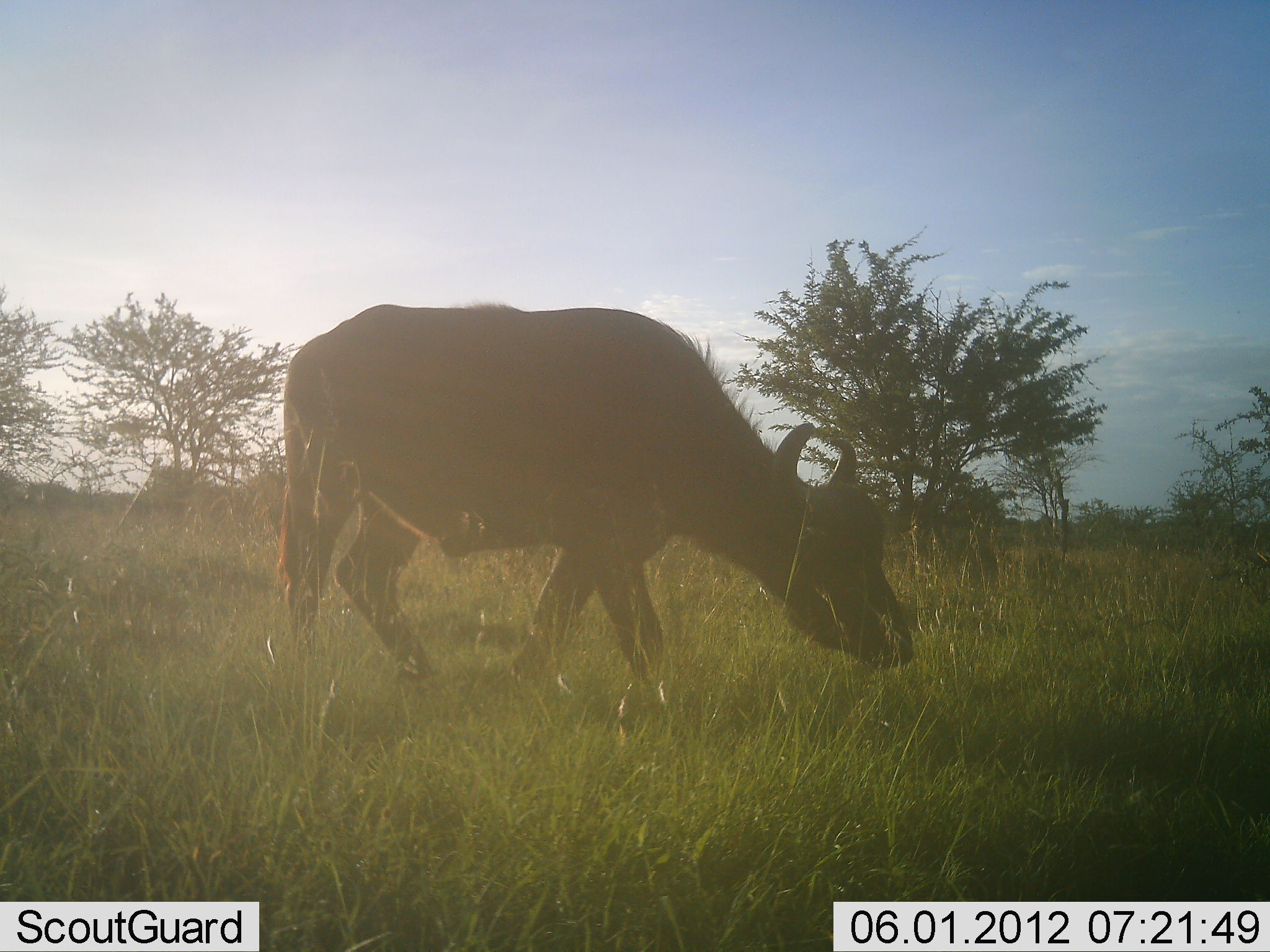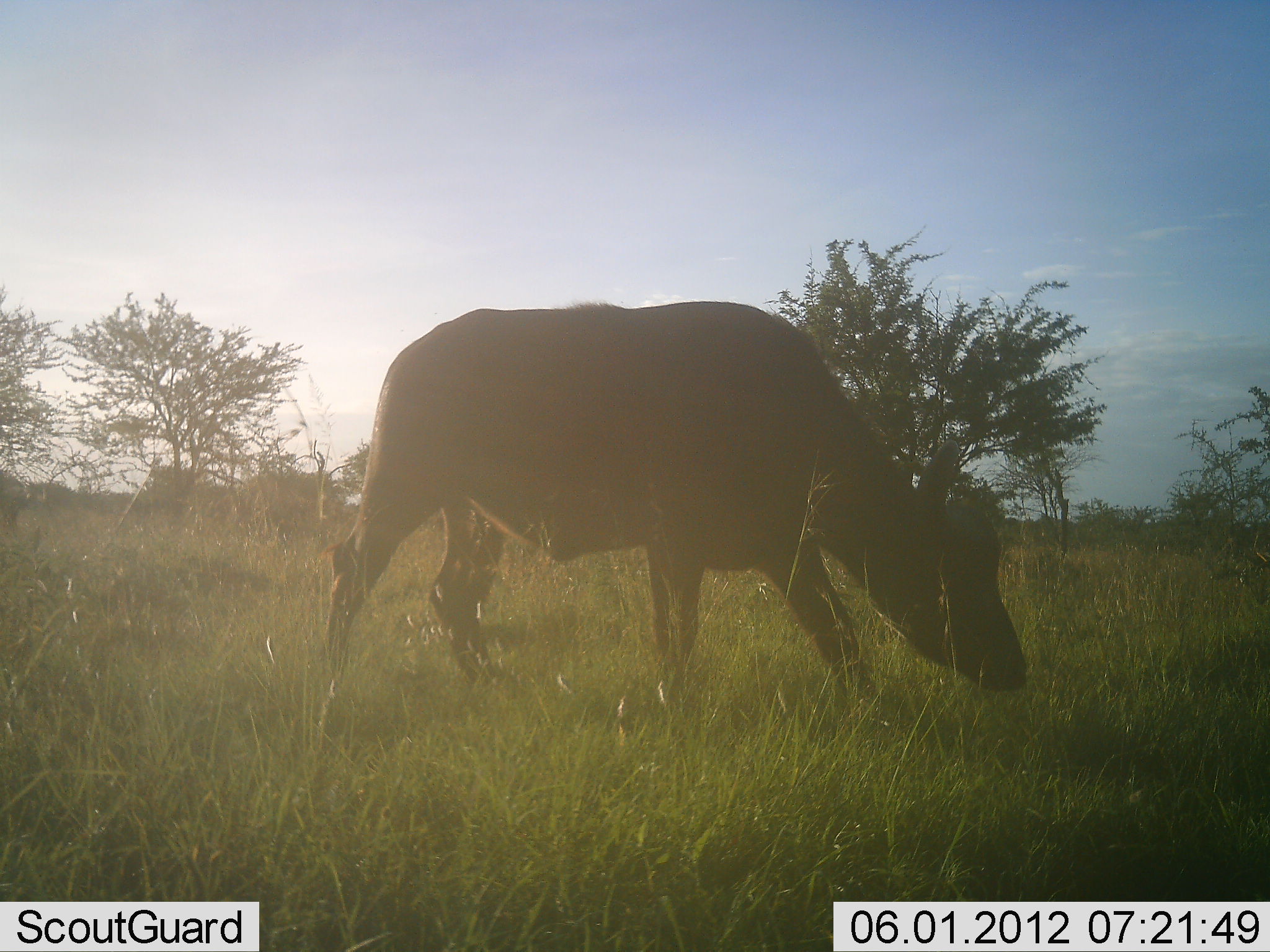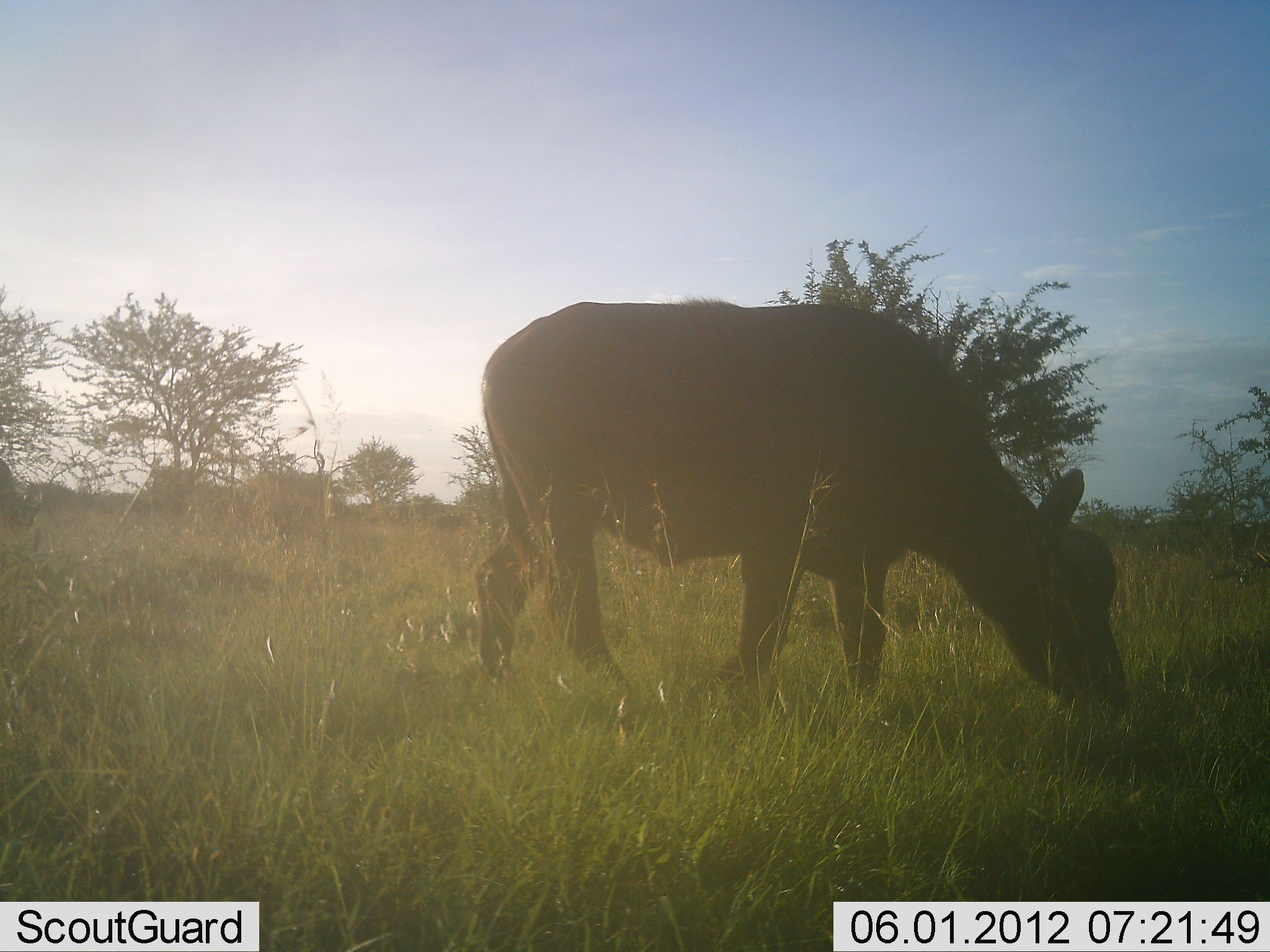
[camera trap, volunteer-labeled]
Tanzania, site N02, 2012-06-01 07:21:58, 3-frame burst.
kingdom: Animalia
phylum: Chordata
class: Mammalia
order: Artiodactyla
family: Bovidae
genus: Syncerus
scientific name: Syncerus caffer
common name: cape buffalo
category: buffalo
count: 1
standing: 0%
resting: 0%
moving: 90%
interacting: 0%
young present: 0%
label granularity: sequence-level